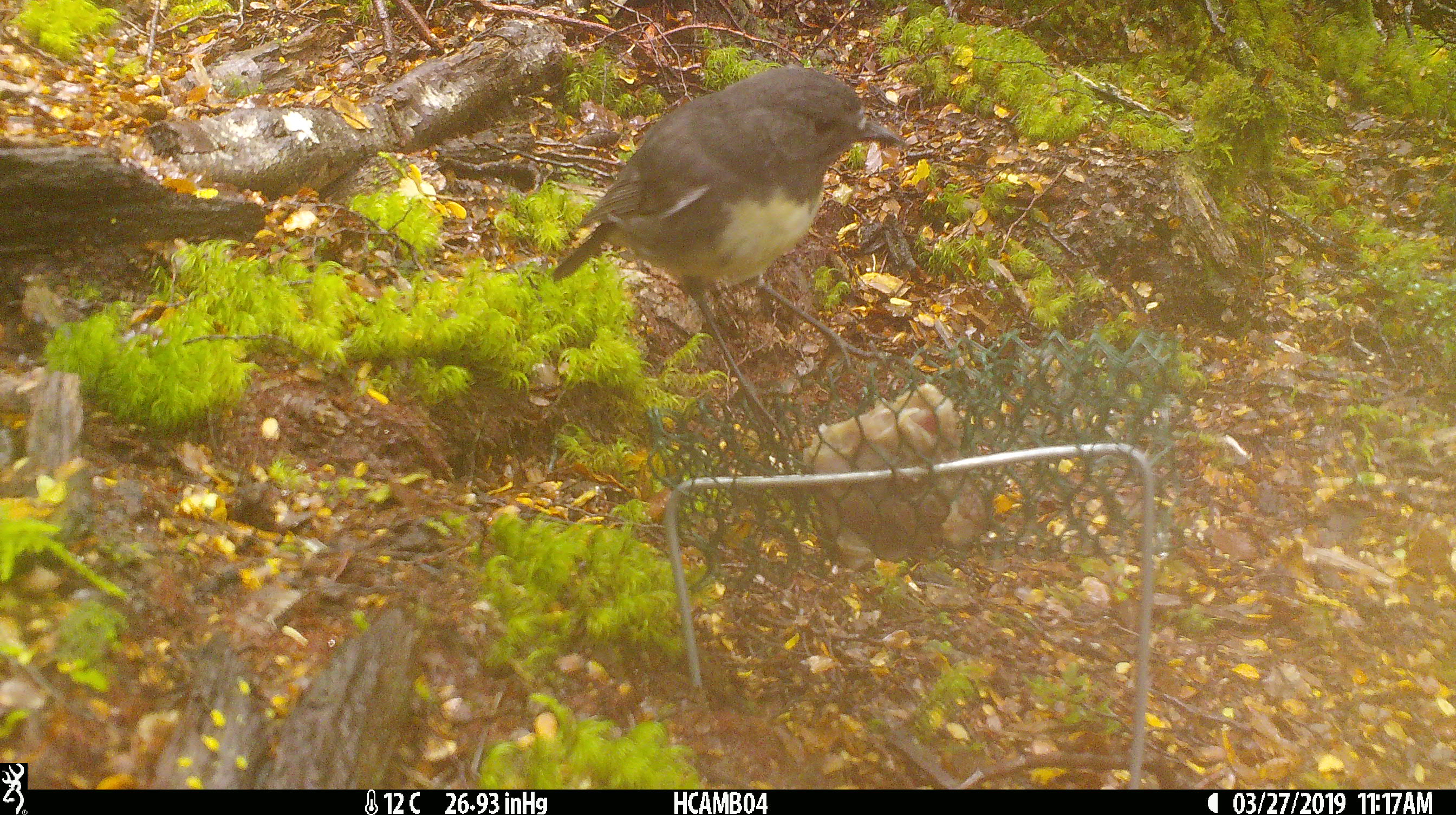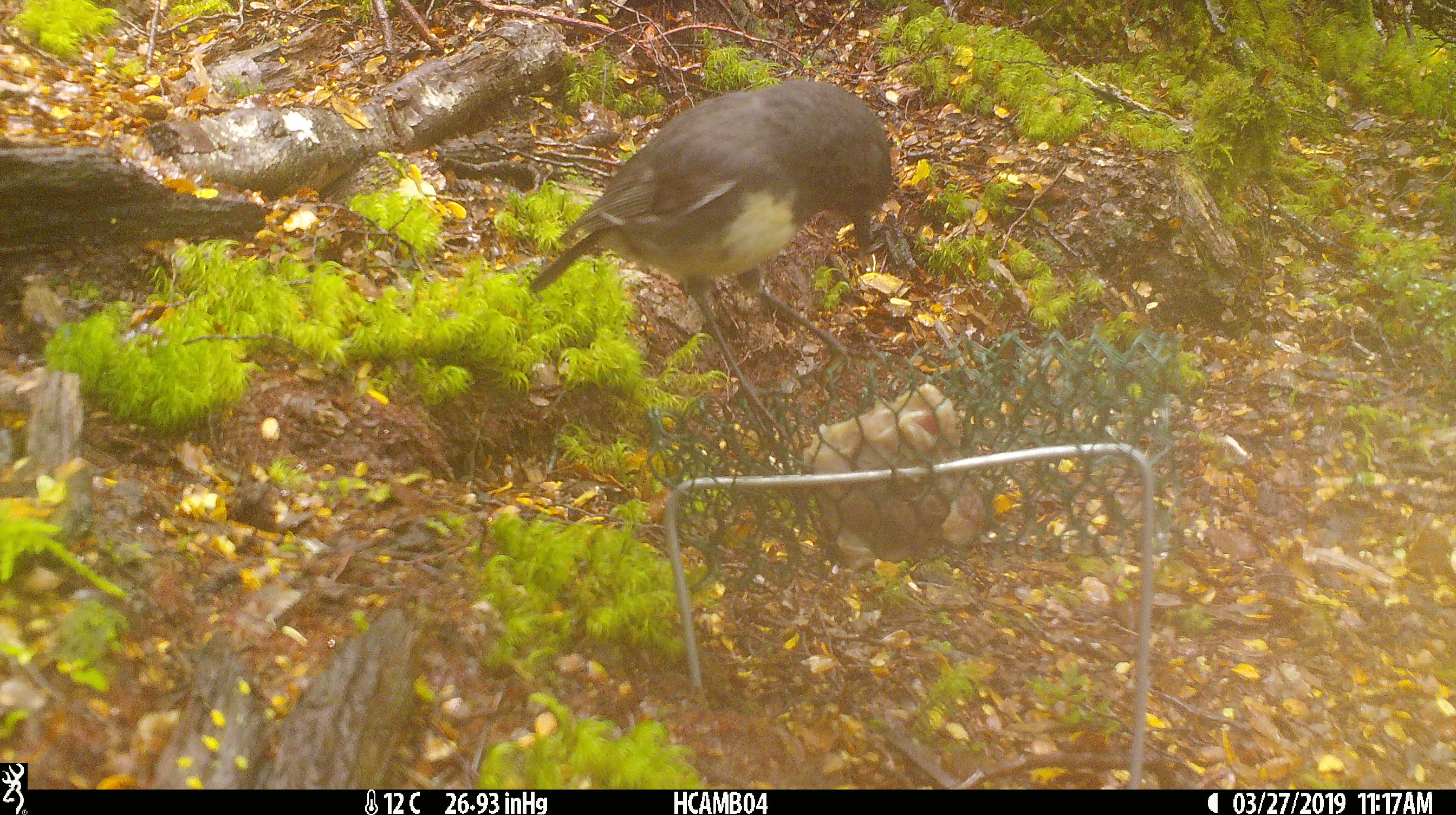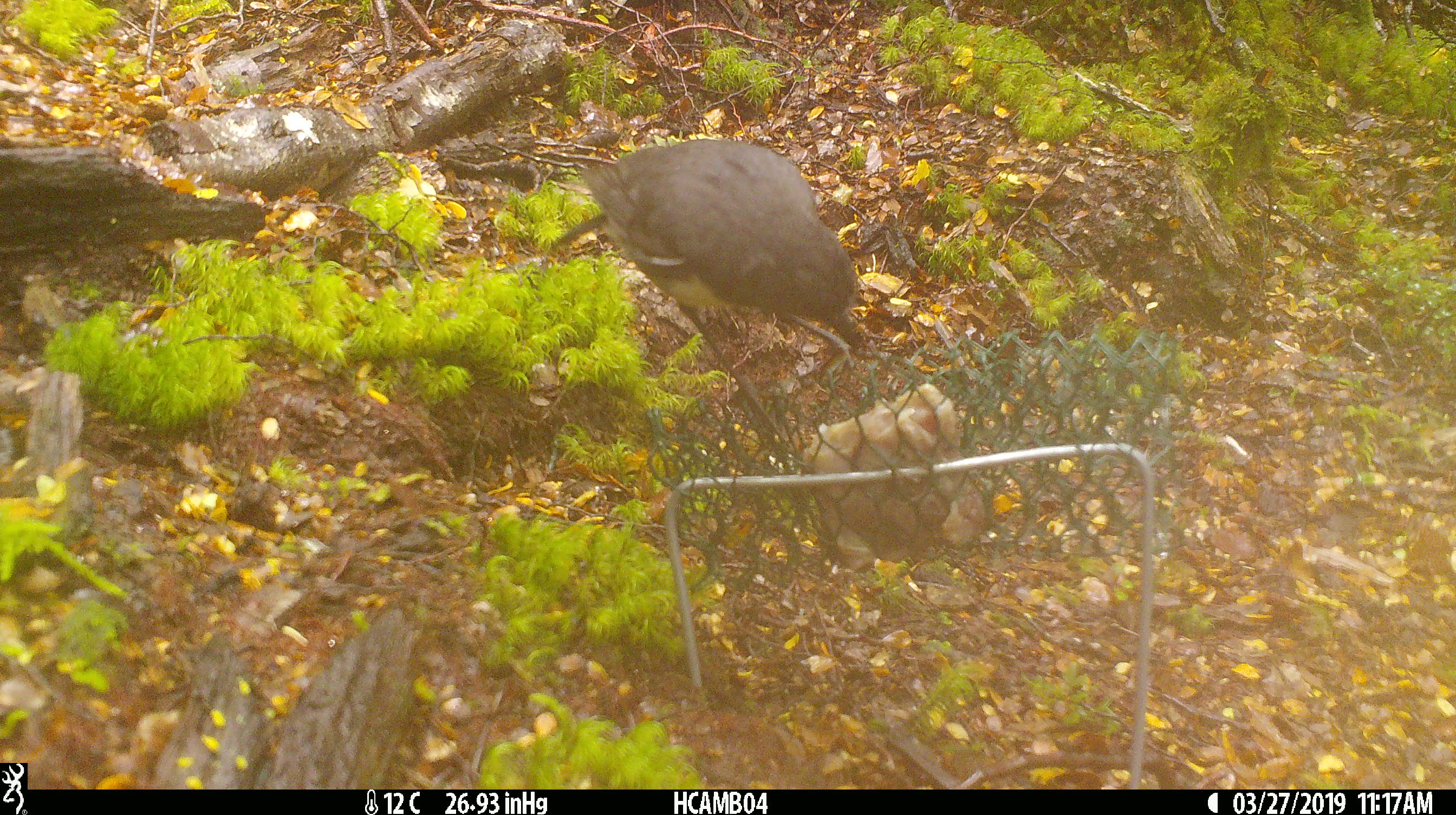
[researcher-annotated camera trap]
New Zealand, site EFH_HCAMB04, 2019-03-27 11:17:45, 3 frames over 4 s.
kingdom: Animalia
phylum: Chordata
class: Aves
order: Passeriformes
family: Petroicidae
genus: Petroica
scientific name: Petroica australis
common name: new zealand robin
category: robin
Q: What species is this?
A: Robin (new zealand robin) (Petroica australis).